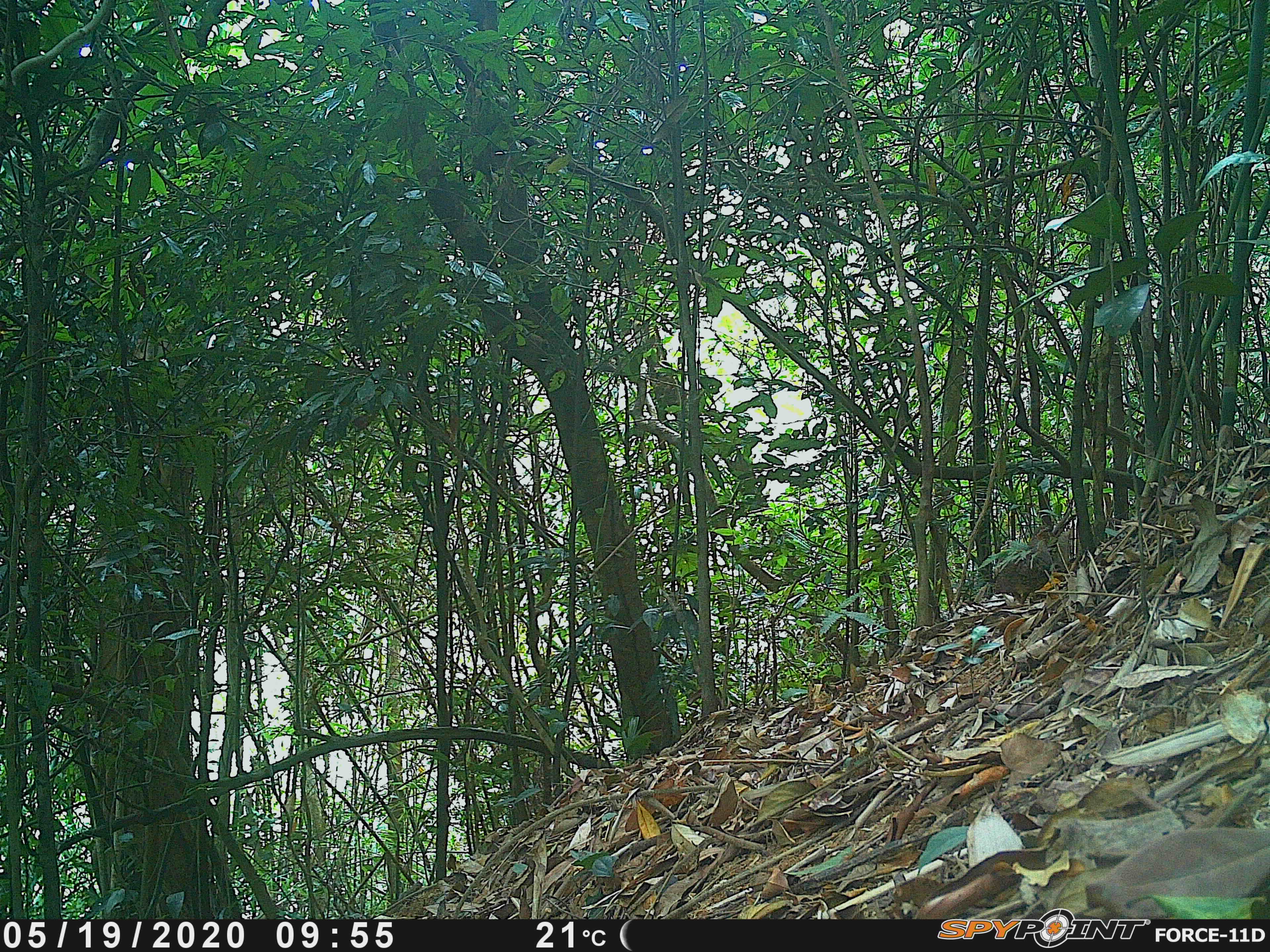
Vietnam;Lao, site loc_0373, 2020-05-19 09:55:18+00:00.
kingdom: Animalia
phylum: Chordata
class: Aves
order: Galliformes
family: Phasianidae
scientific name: Phasianidae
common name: partridge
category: unidentified partridge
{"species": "unidentified partridge (partridge) (Phasianidae)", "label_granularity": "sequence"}